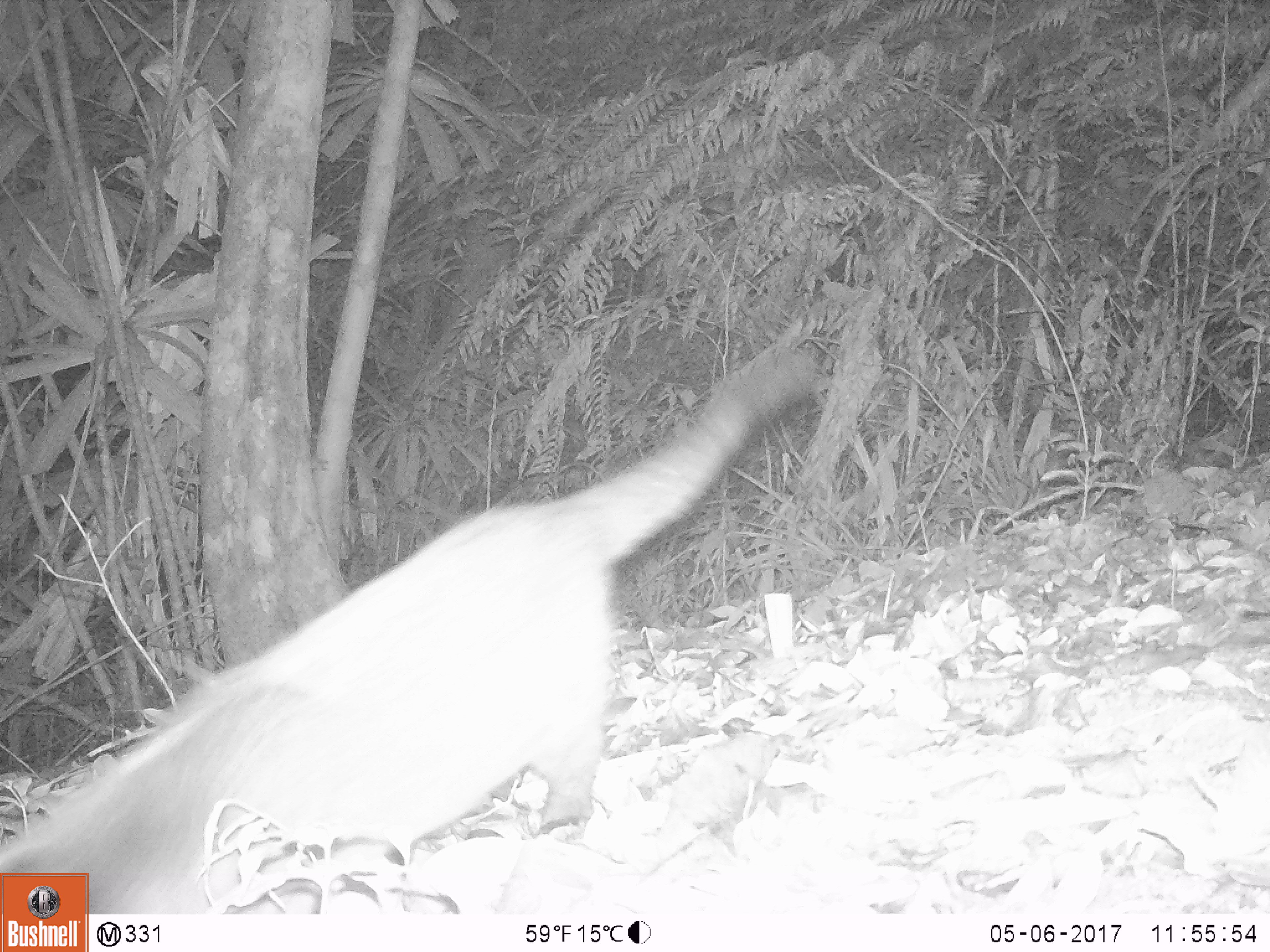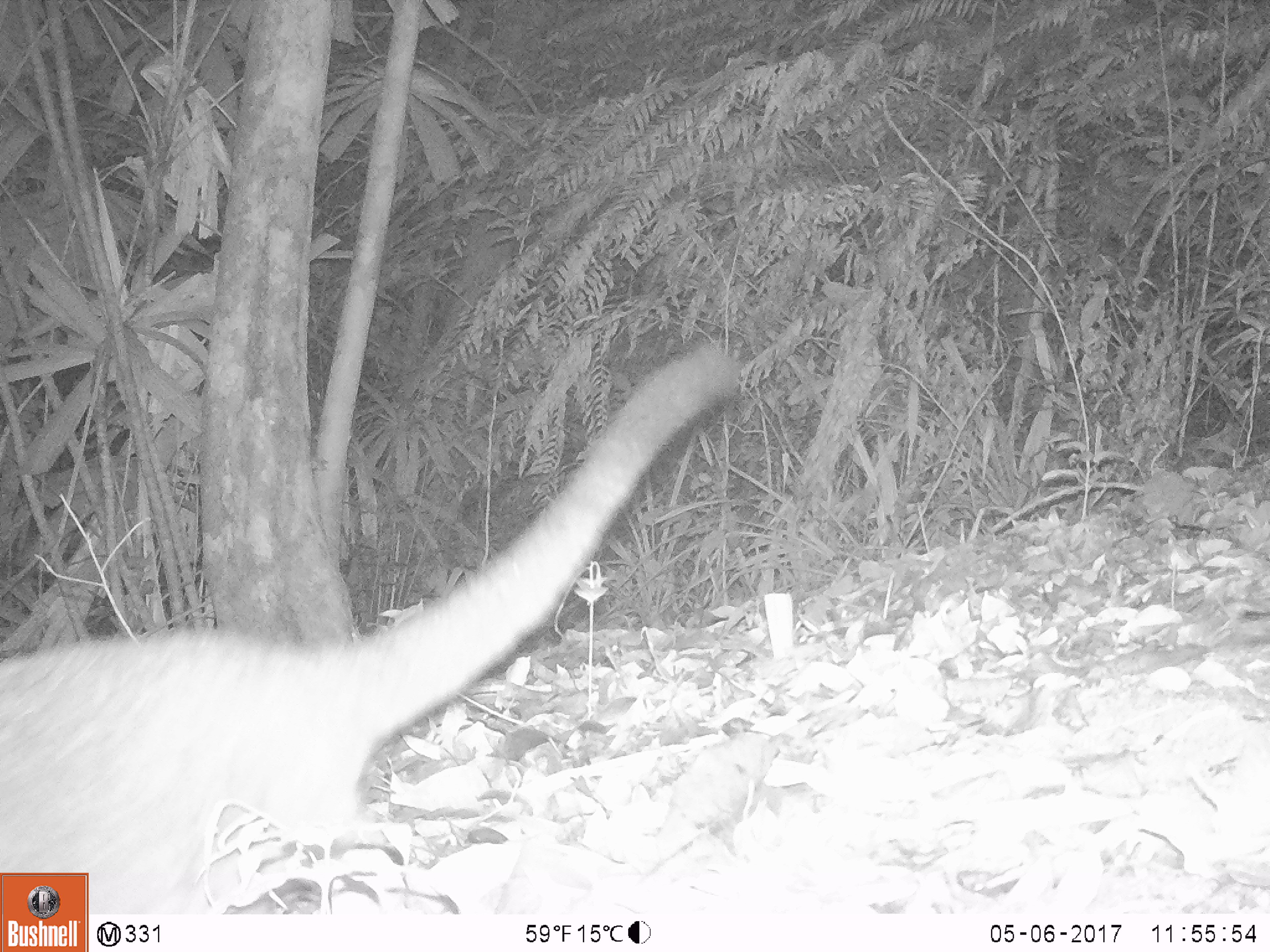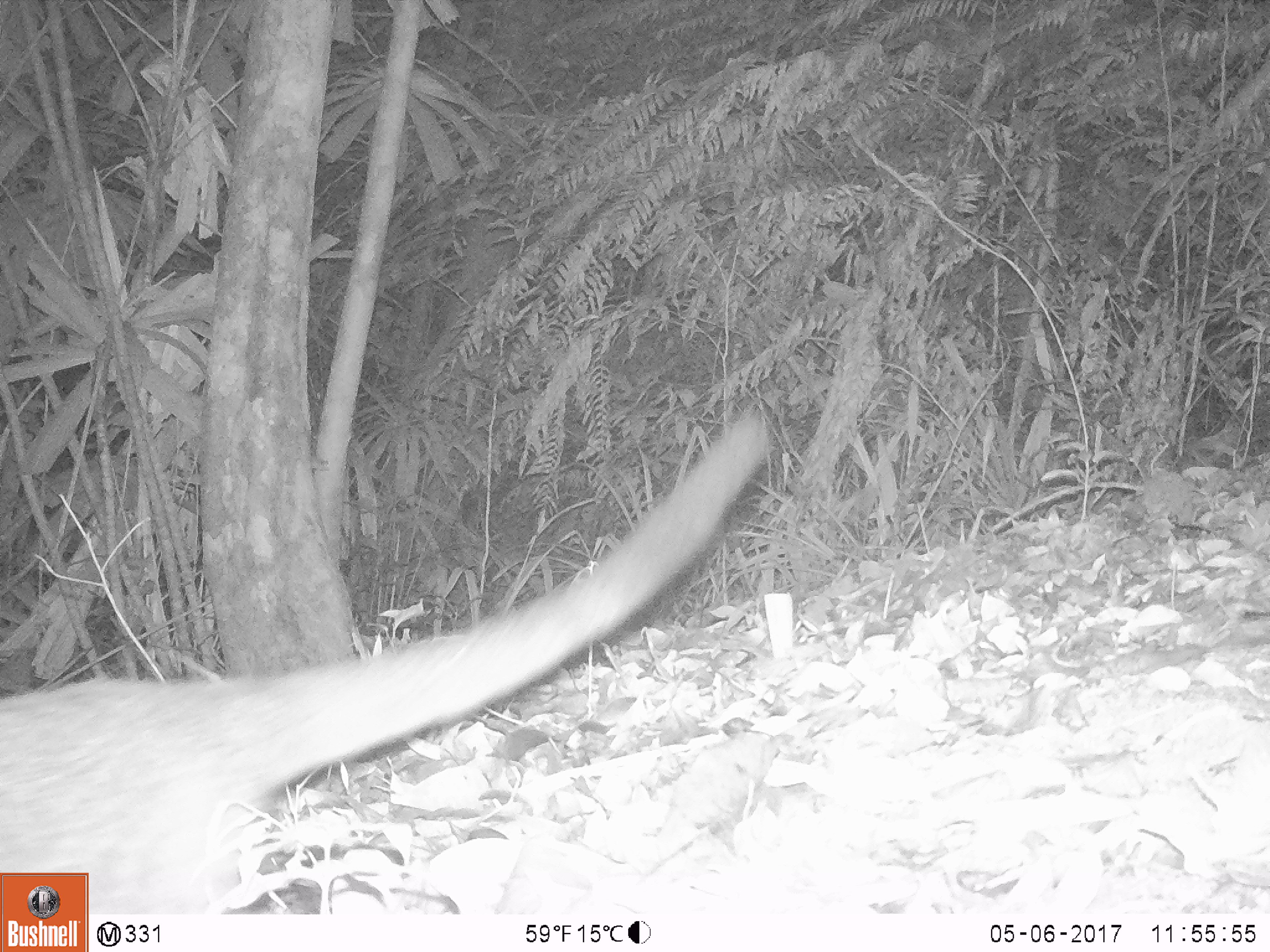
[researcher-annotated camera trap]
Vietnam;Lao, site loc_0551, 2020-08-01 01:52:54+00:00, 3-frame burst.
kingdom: Animalia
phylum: Chordata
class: Mammalia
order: Carnivora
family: Viverridae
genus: Paguma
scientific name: Paguma larvata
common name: masked palm civet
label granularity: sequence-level